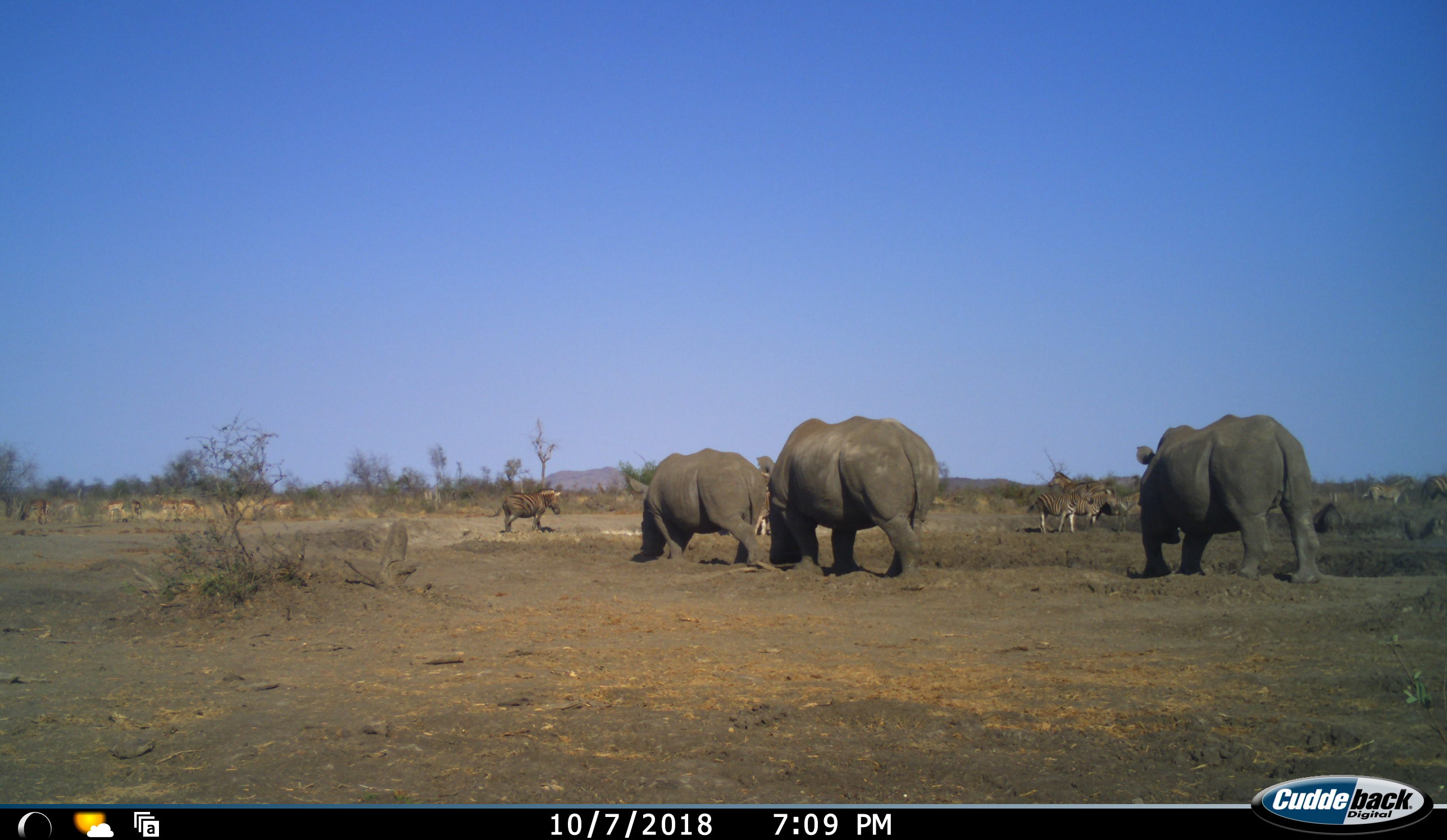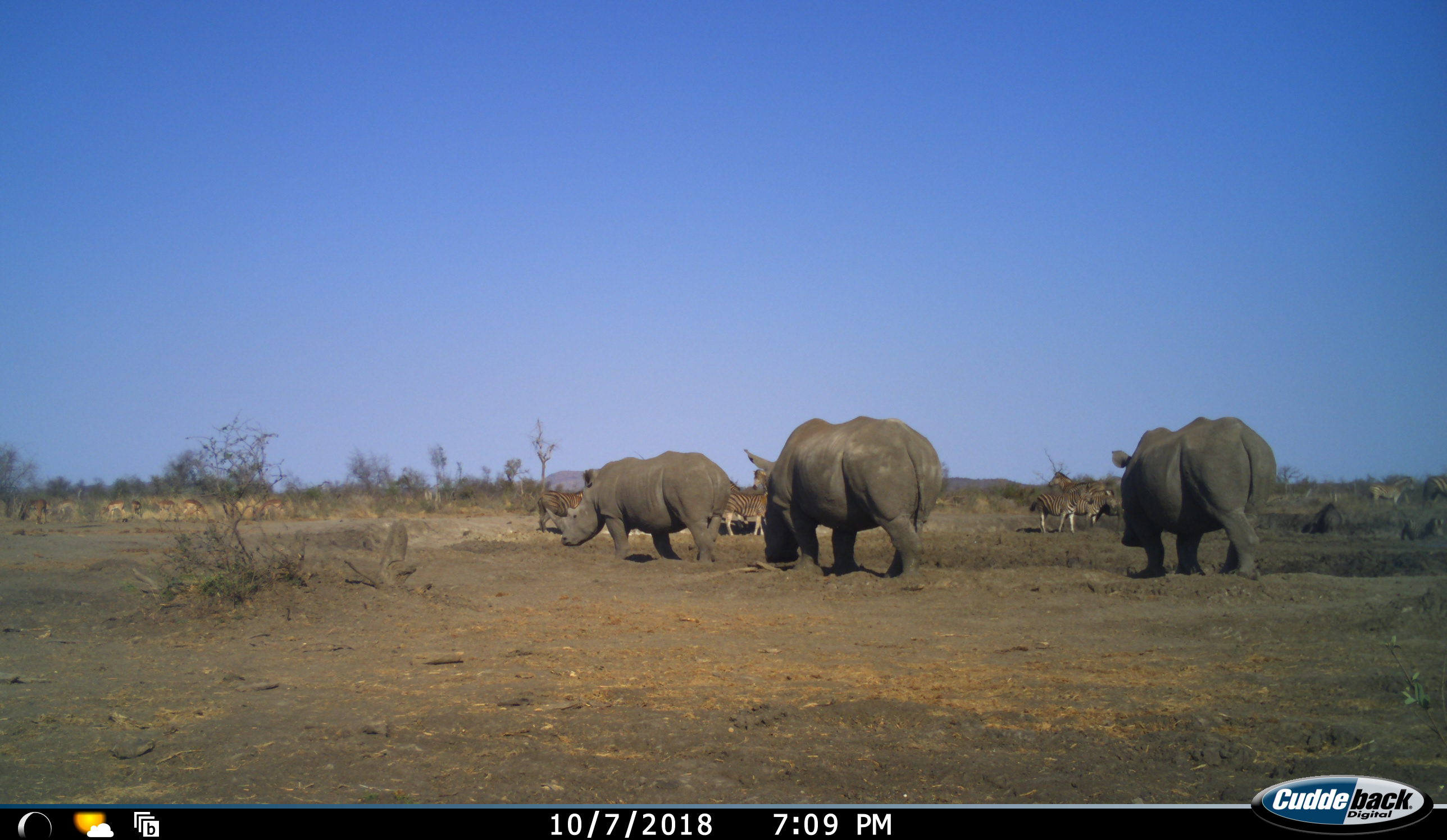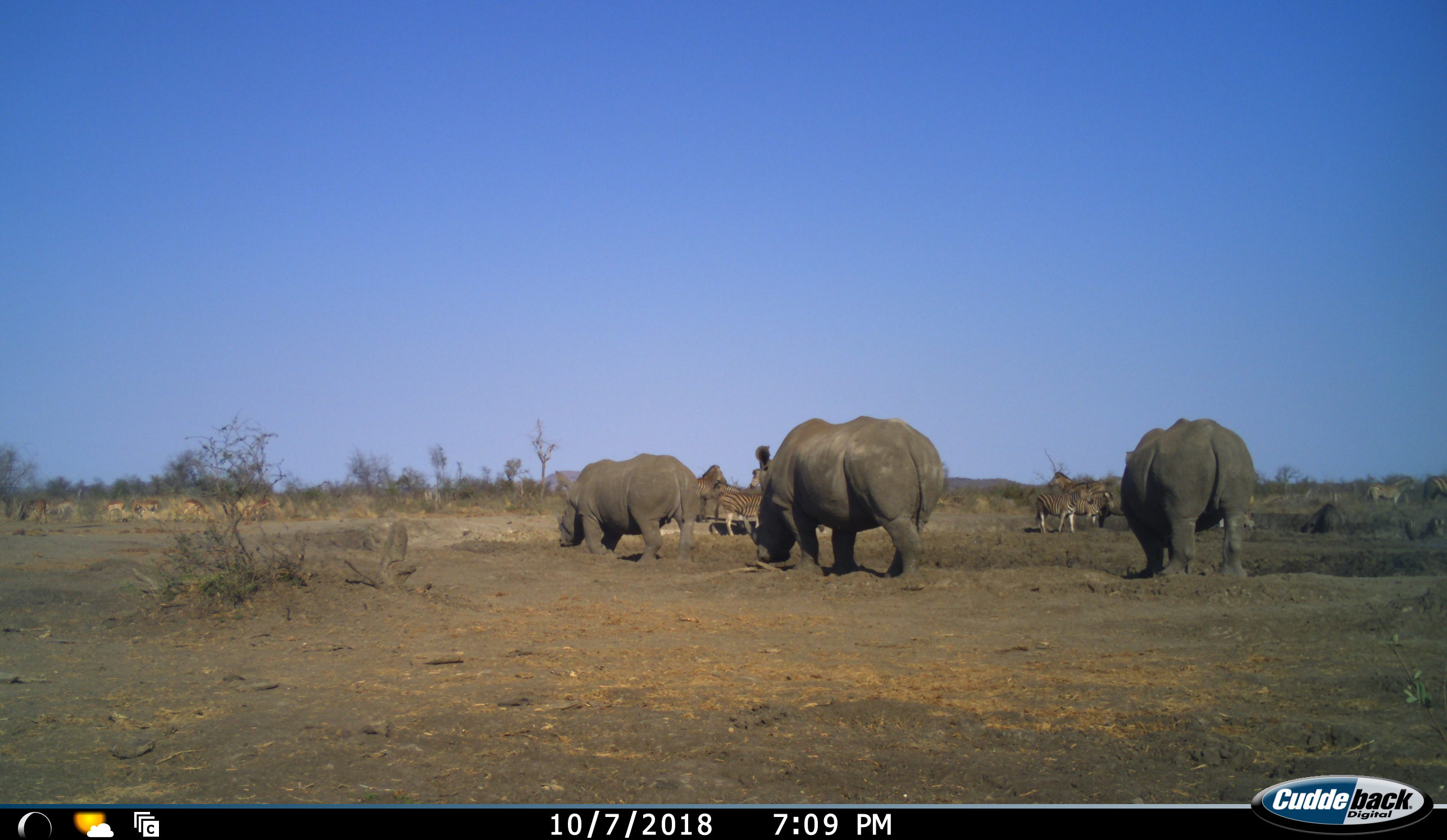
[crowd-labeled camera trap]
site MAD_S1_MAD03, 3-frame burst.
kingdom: Animalia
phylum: Chordata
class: Mammalia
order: Perissodactyla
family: Rhinocerotidae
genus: Diceros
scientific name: Diceros bicornis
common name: black rhinoceros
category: rhinocerosblack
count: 3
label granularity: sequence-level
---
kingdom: Animalia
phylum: Chordata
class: Mammalia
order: Perissodactyla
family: Equidae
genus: Equus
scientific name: Equus quagga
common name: plains zebra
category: zebraplains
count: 7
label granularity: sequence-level